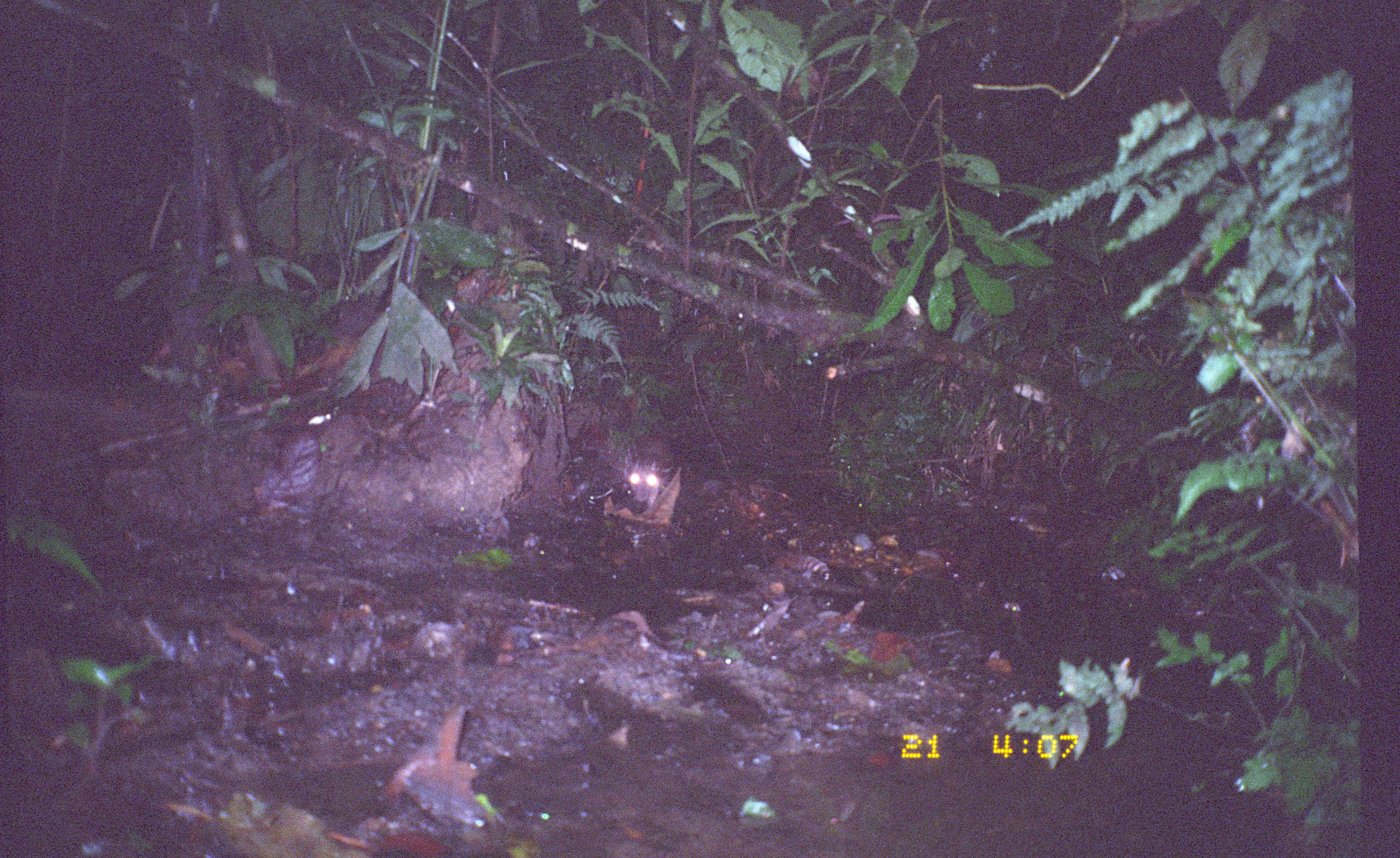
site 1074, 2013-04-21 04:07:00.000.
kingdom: Animalia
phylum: Chordata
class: Mammalia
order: Rodentia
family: Cuniculidae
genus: Cuniculus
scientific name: Cuniculus paca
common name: spotted paca